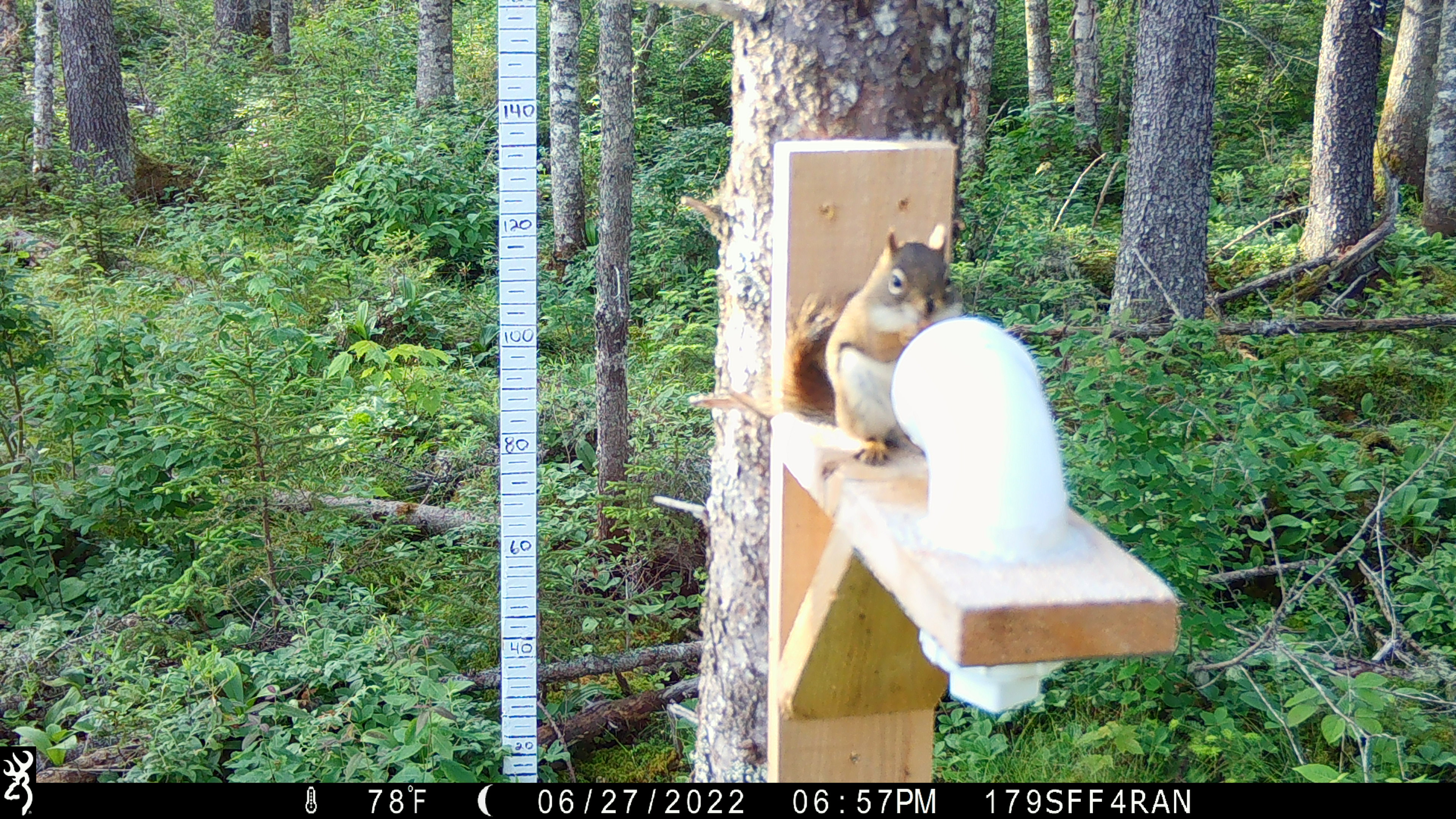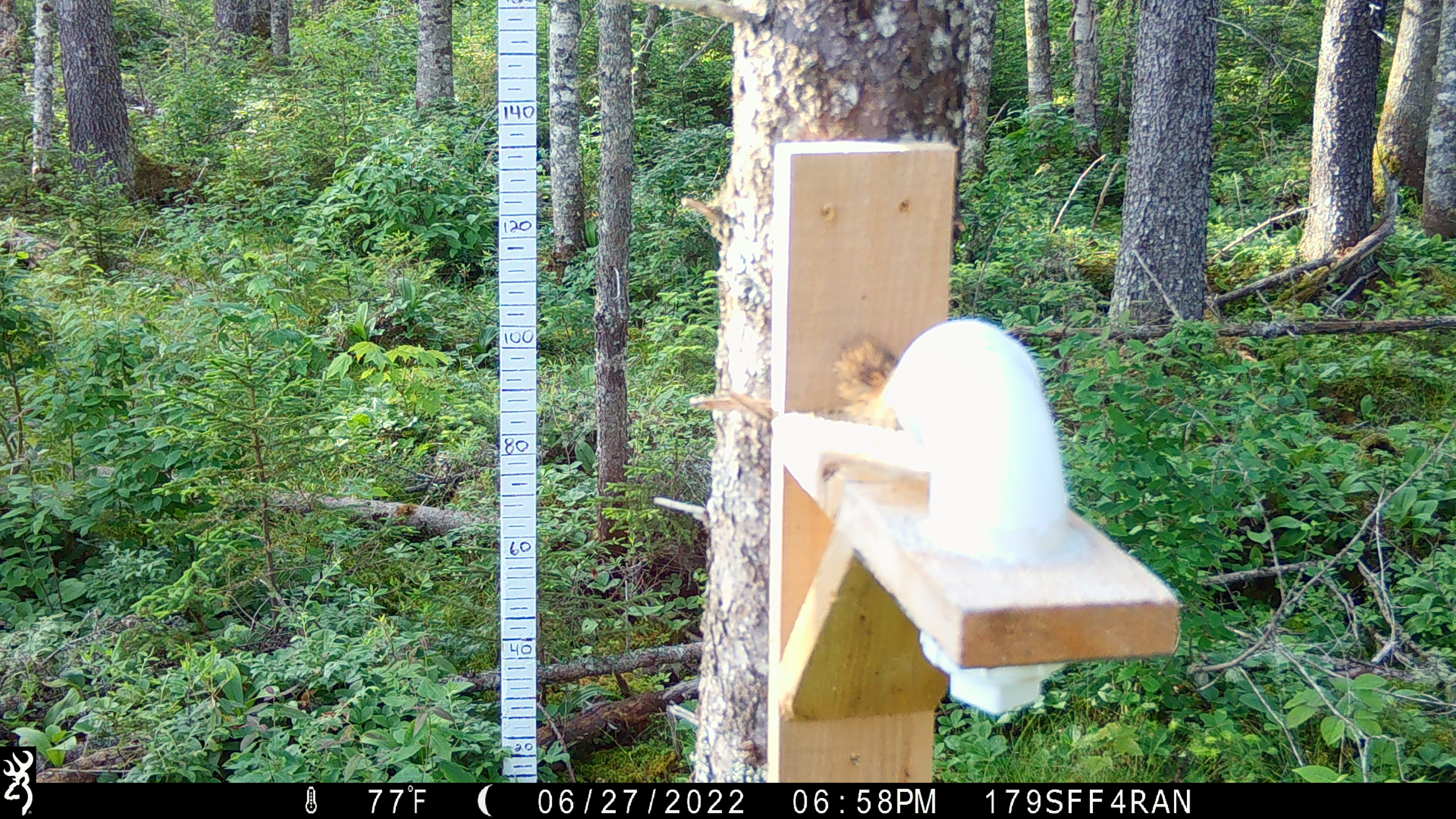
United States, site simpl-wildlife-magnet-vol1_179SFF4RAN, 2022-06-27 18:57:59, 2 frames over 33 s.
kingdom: Animalia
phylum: Chordata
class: Mammalia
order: Rodentia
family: Sciuridae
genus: Tamiasciurus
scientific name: Tamiasciurus hudsonicus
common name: red squirrel